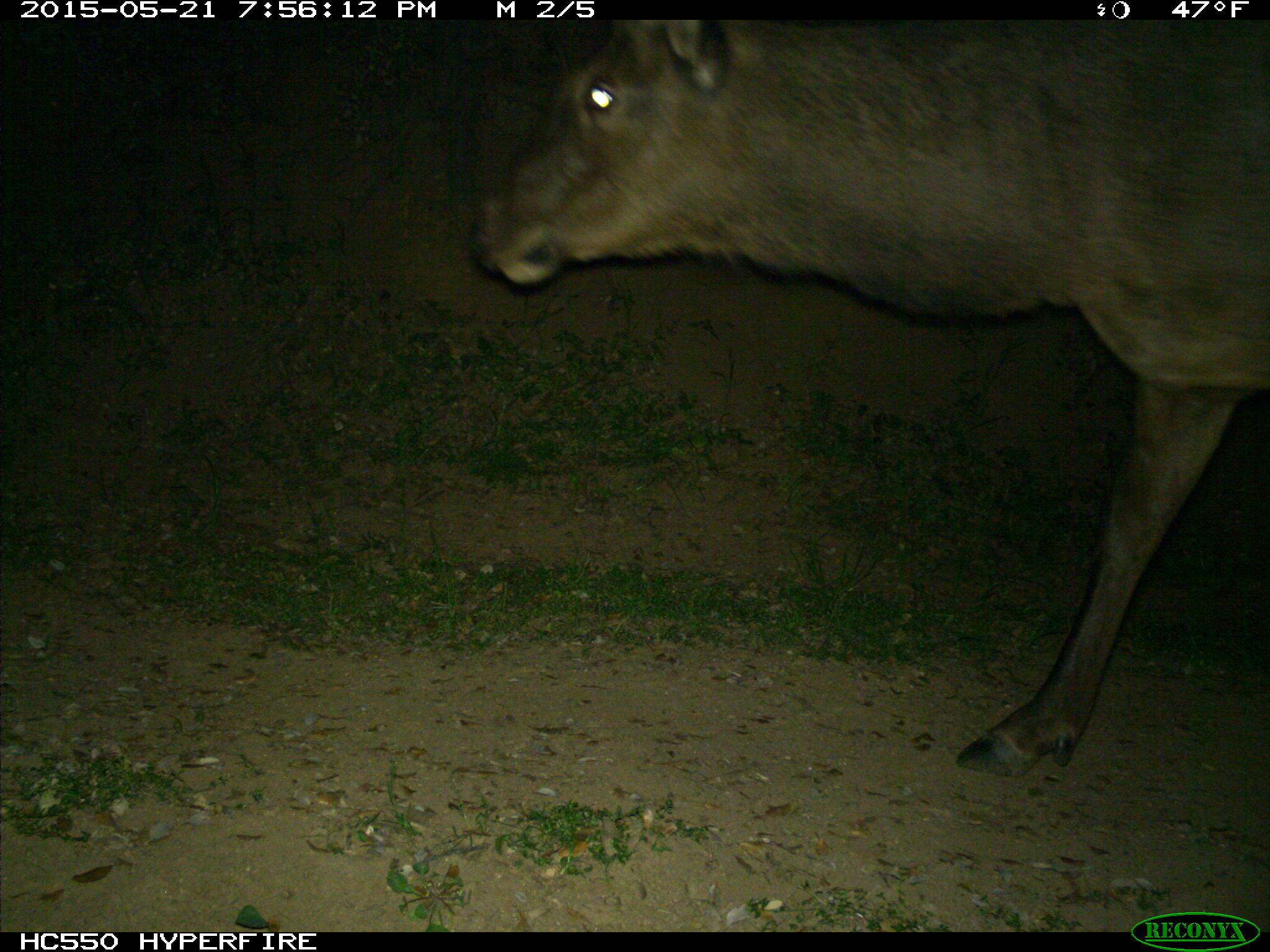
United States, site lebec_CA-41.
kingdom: Animalia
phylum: Chordata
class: Mammalia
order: Artiodactyla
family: Cervidae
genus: Cervus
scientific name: Cervus canadensis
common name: elk